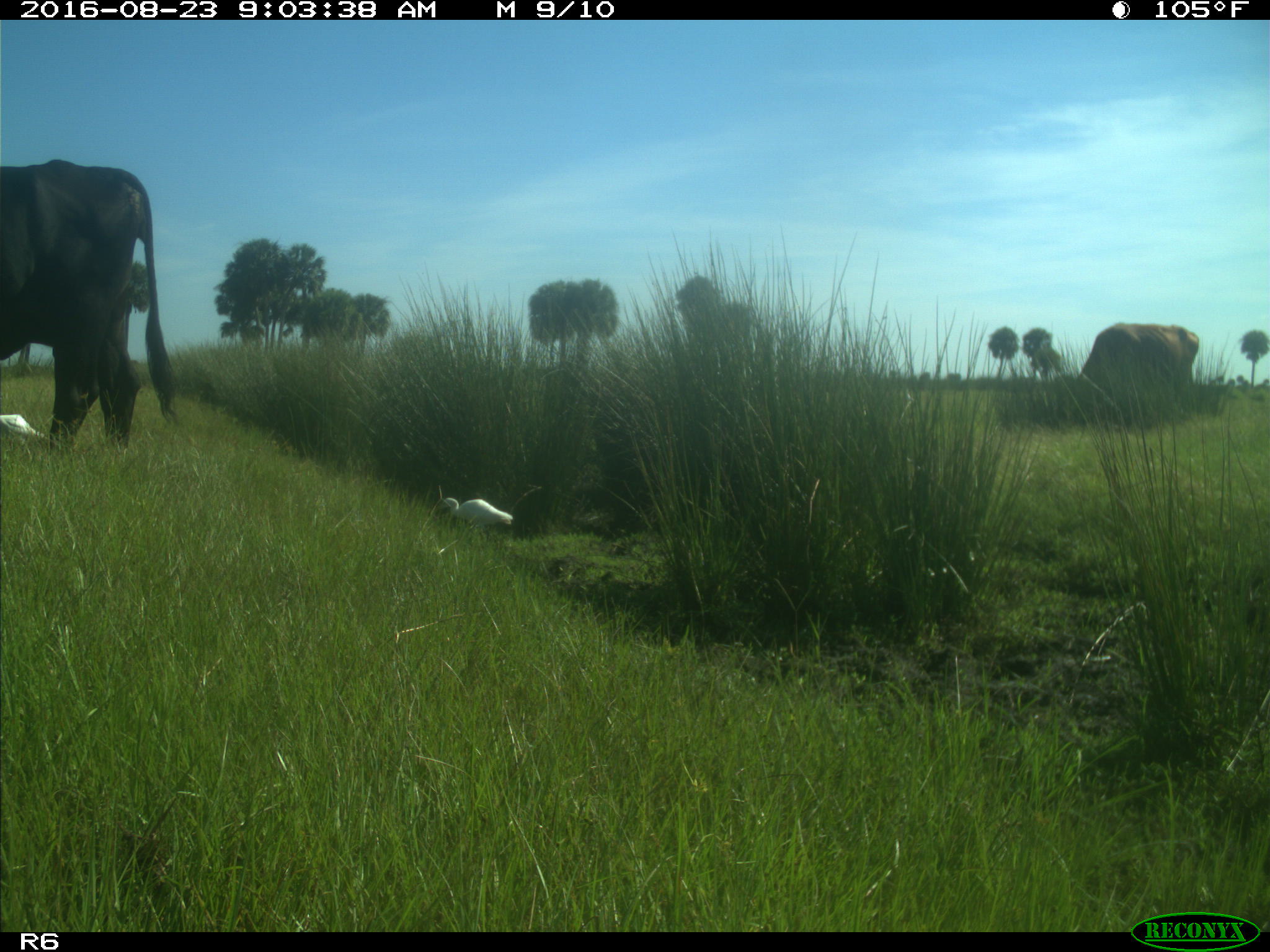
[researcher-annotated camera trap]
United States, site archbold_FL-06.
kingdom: Animalia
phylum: Chordata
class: Mammalia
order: Artiodactyla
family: Bovidae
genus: Bos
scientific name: Bos taurus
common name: domestic cow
Bos taurus (domestic cow).